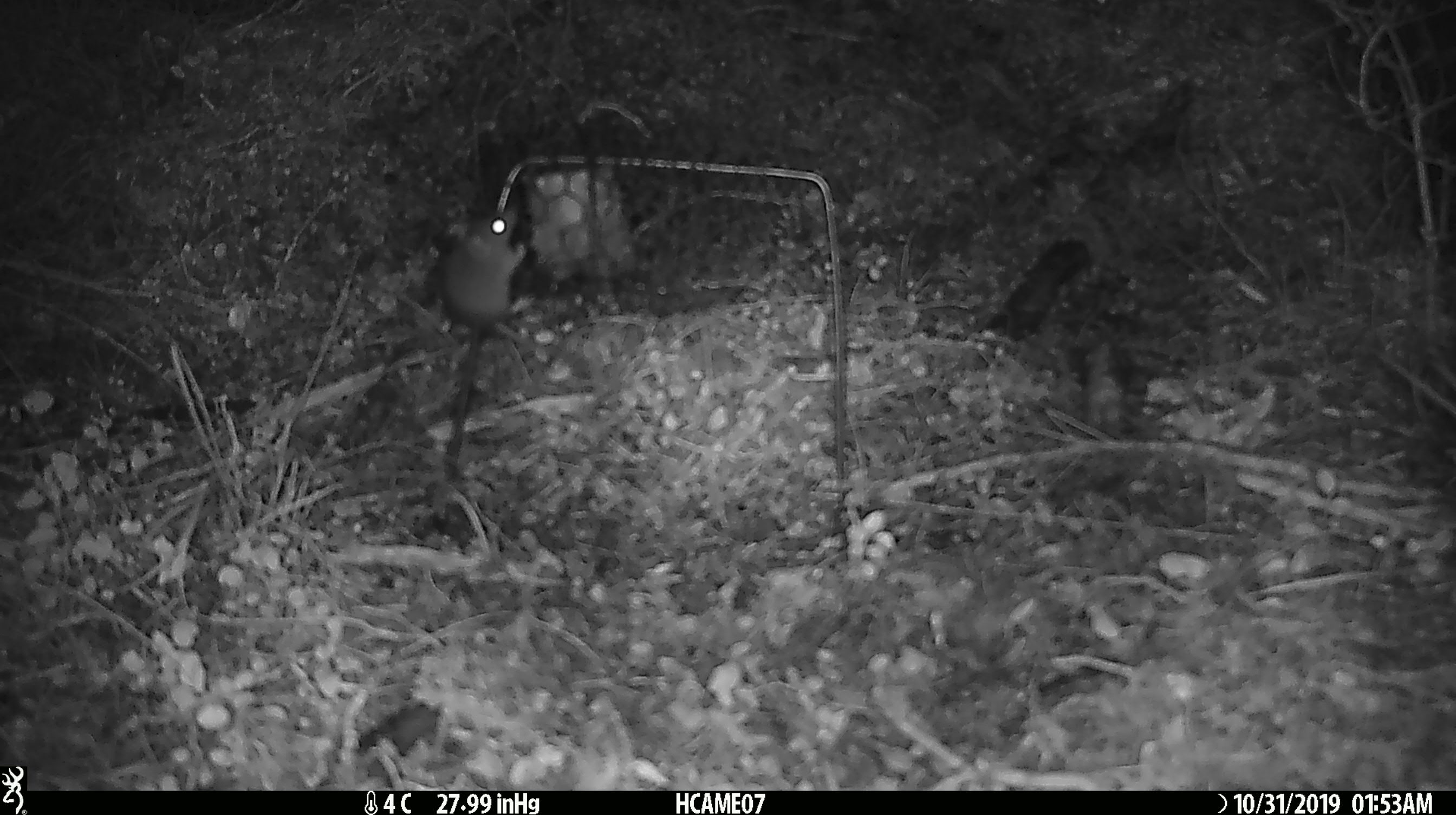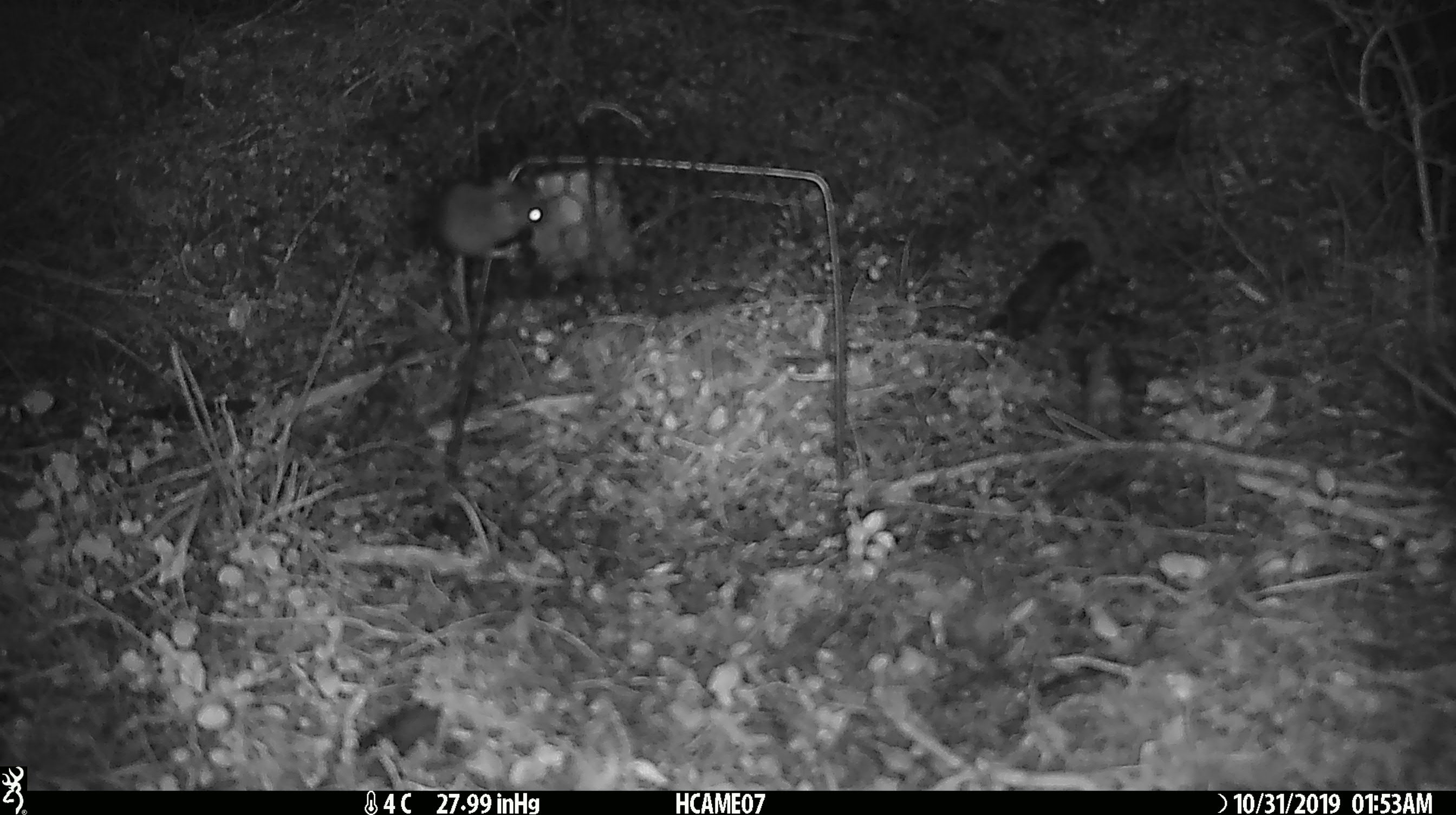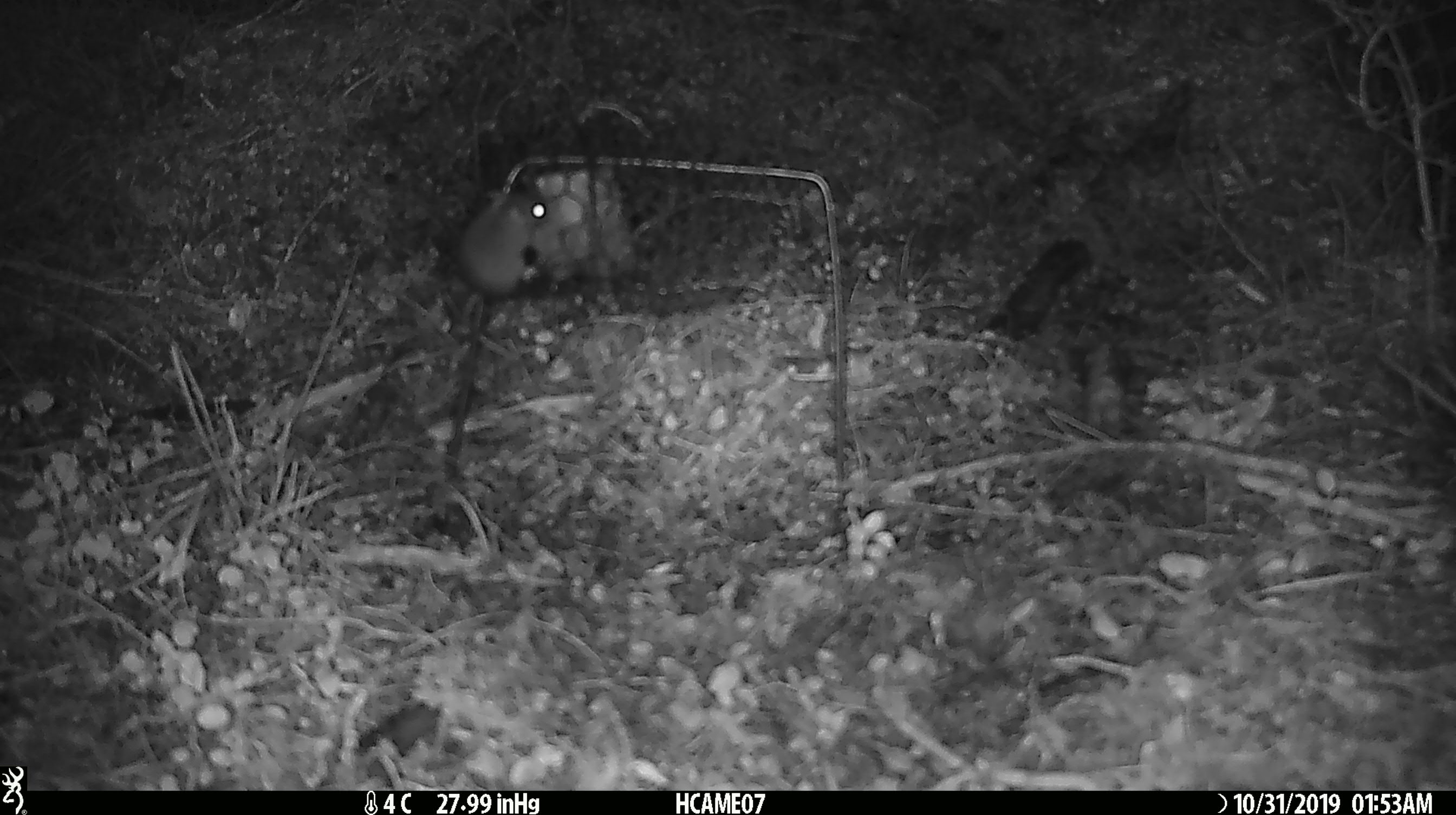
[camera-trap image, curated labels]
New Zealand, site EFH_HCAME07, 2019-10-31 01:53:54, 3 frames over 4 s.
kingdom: Animalia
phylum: Chordata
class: Mammalia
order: Rodentia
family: Muridae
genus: Mus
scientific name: Mus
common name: mouse